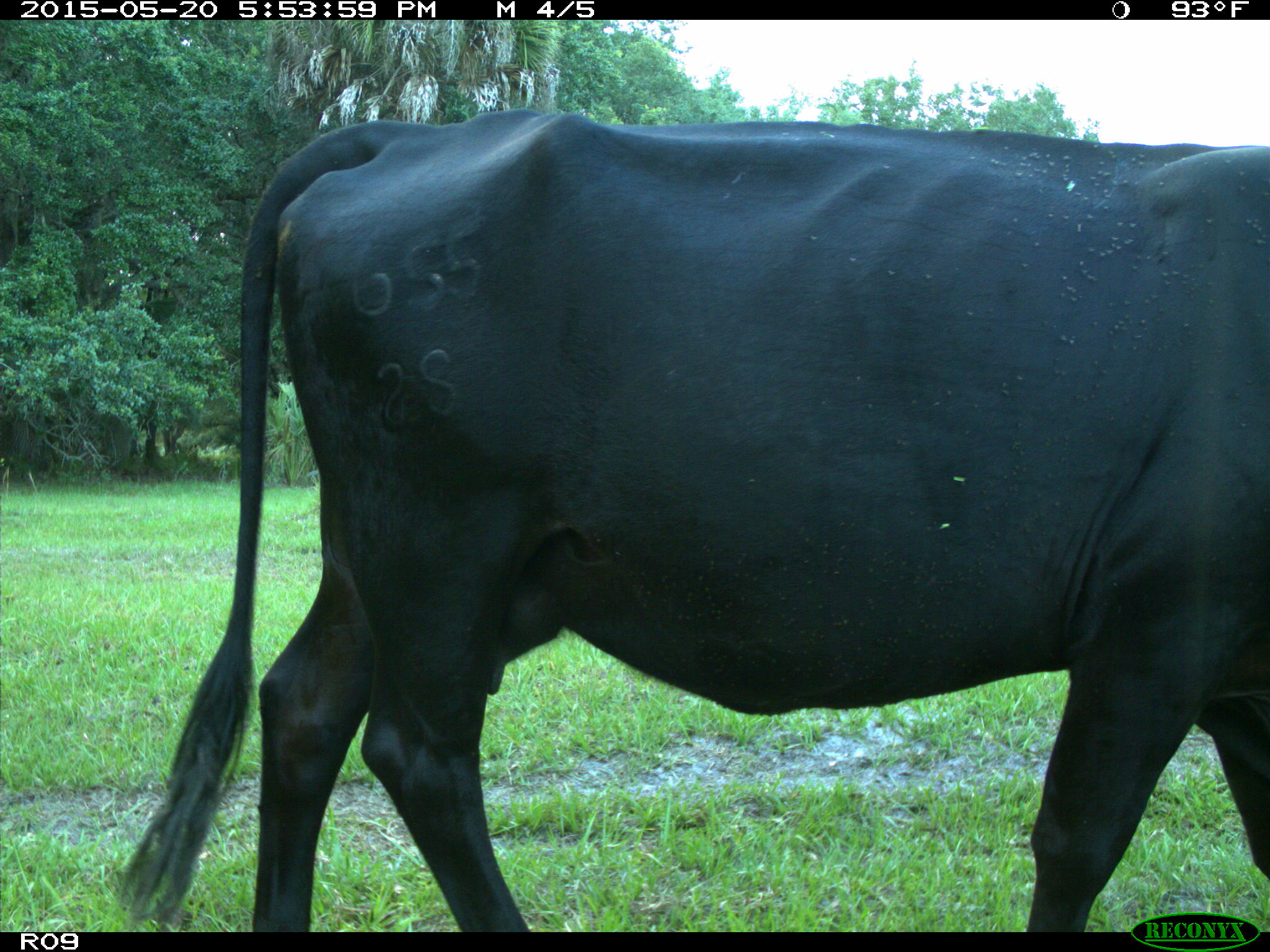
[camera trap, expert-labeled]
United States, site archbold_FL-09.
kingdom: Animalia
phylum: Chordata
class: Mammalia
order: Artiodactyla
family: Bovidae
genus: Bos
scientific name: Bos taurus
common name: domestic cow